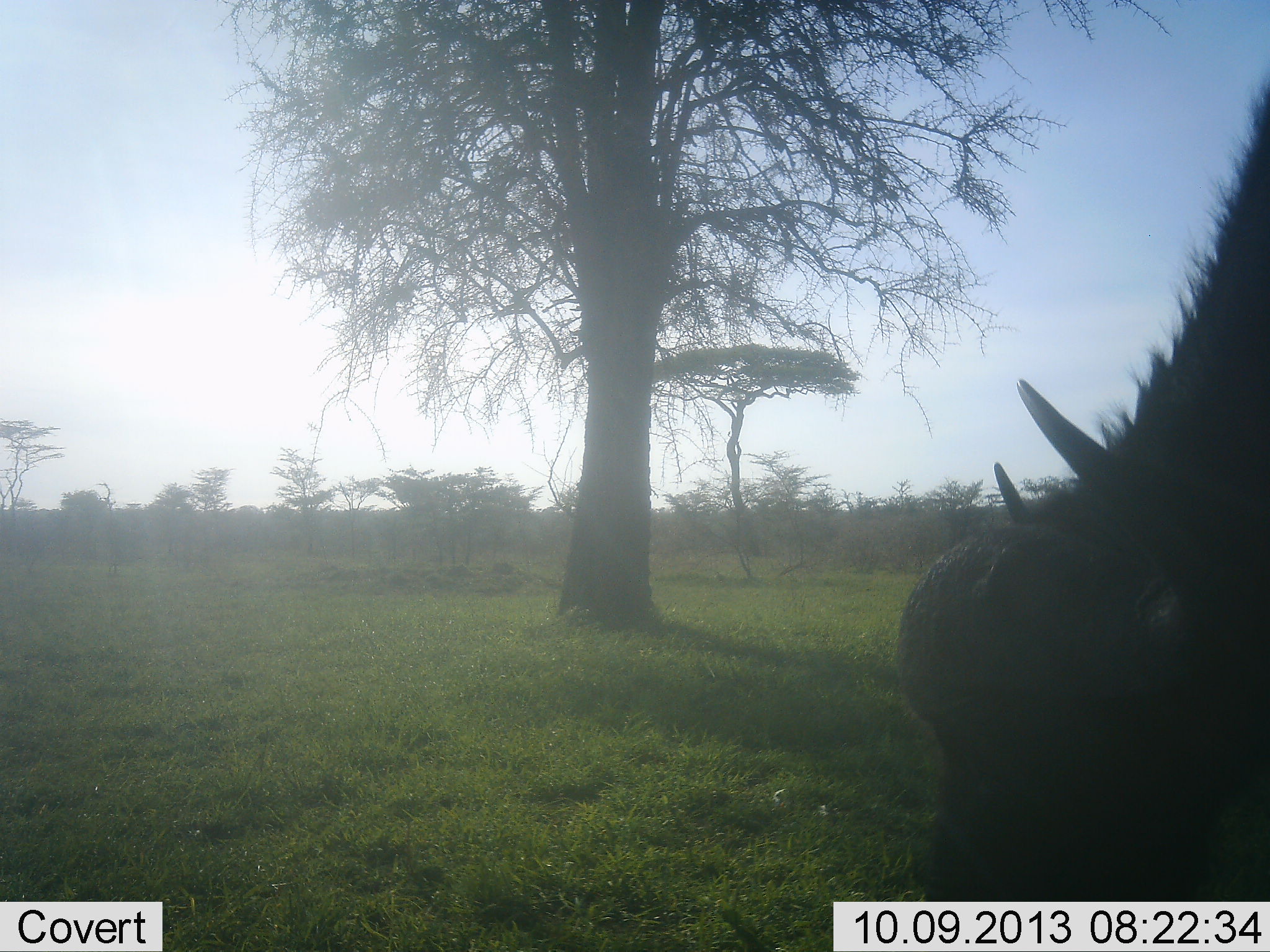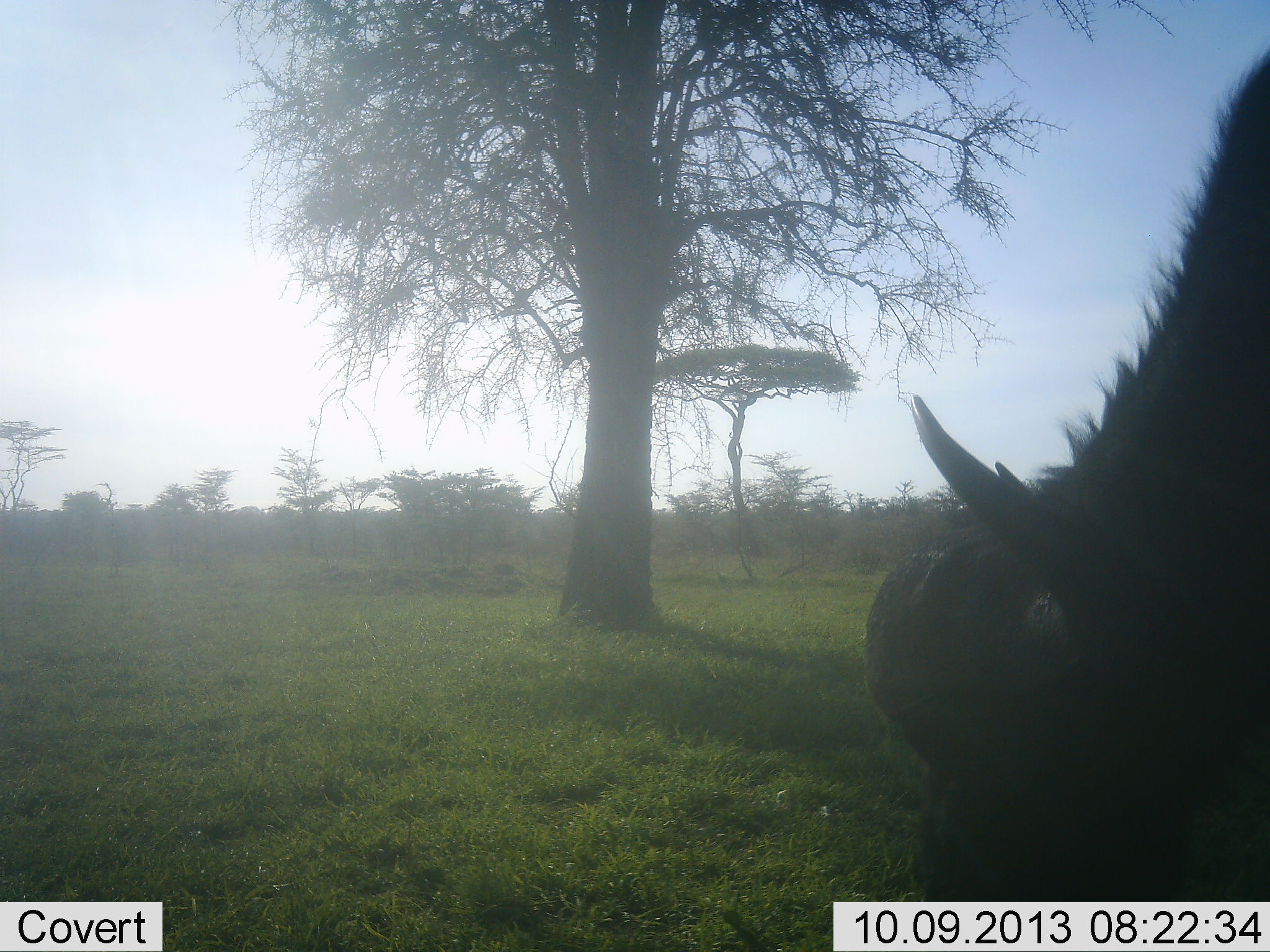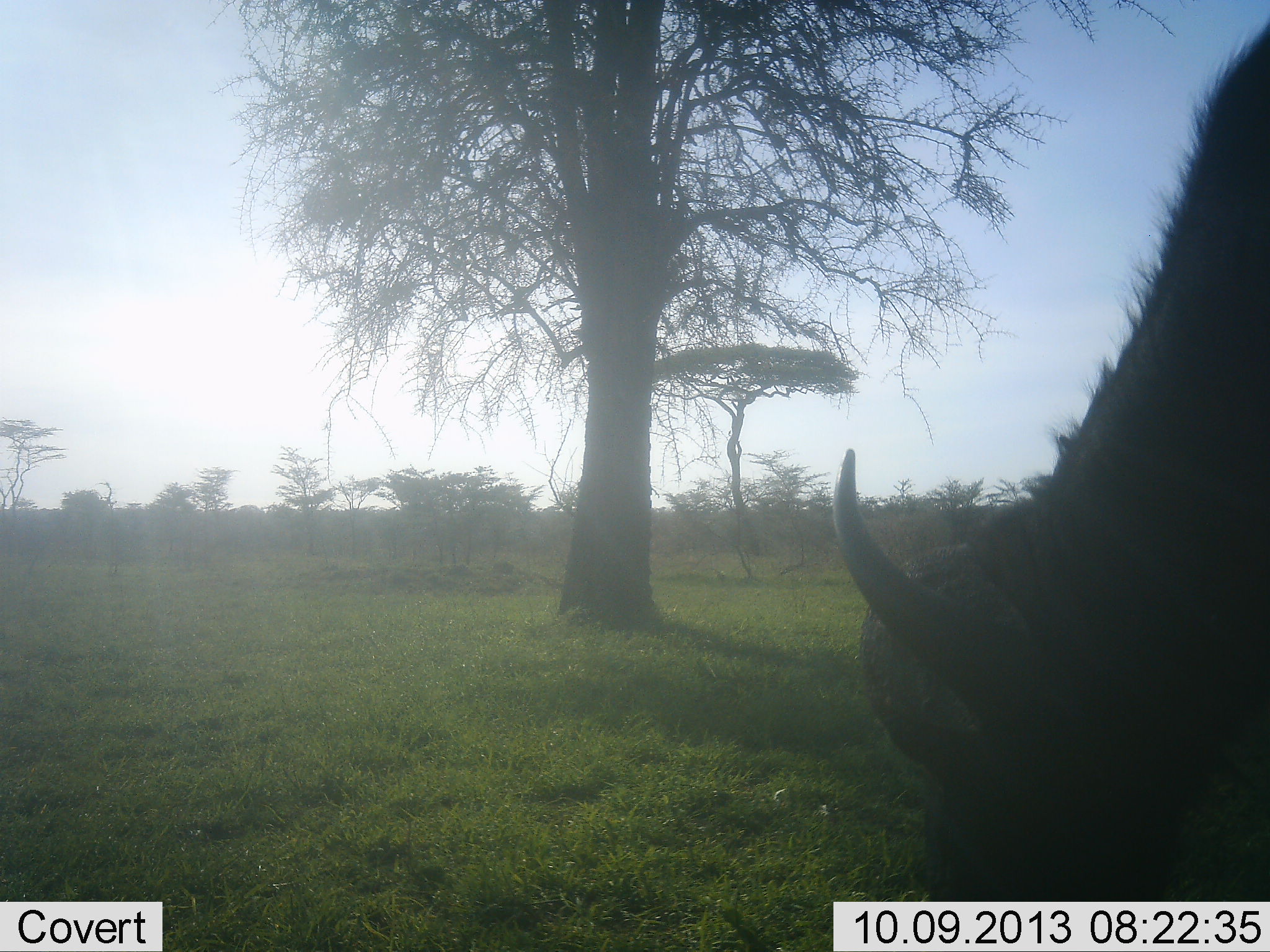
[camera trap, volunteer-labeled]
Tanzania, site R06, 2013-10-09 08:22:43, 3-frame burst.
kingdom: Animalia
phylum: Chordata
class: Mammalia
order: Artiodactyla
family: Bovidae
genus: Syncerus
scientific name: Syncerus caffer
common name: cape buffalo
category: buffalo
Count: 1.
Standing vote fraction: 12%.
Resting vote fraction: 0%.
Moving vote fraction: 4%.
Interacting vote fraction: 0%.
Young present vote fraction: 4%.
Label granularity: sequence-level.